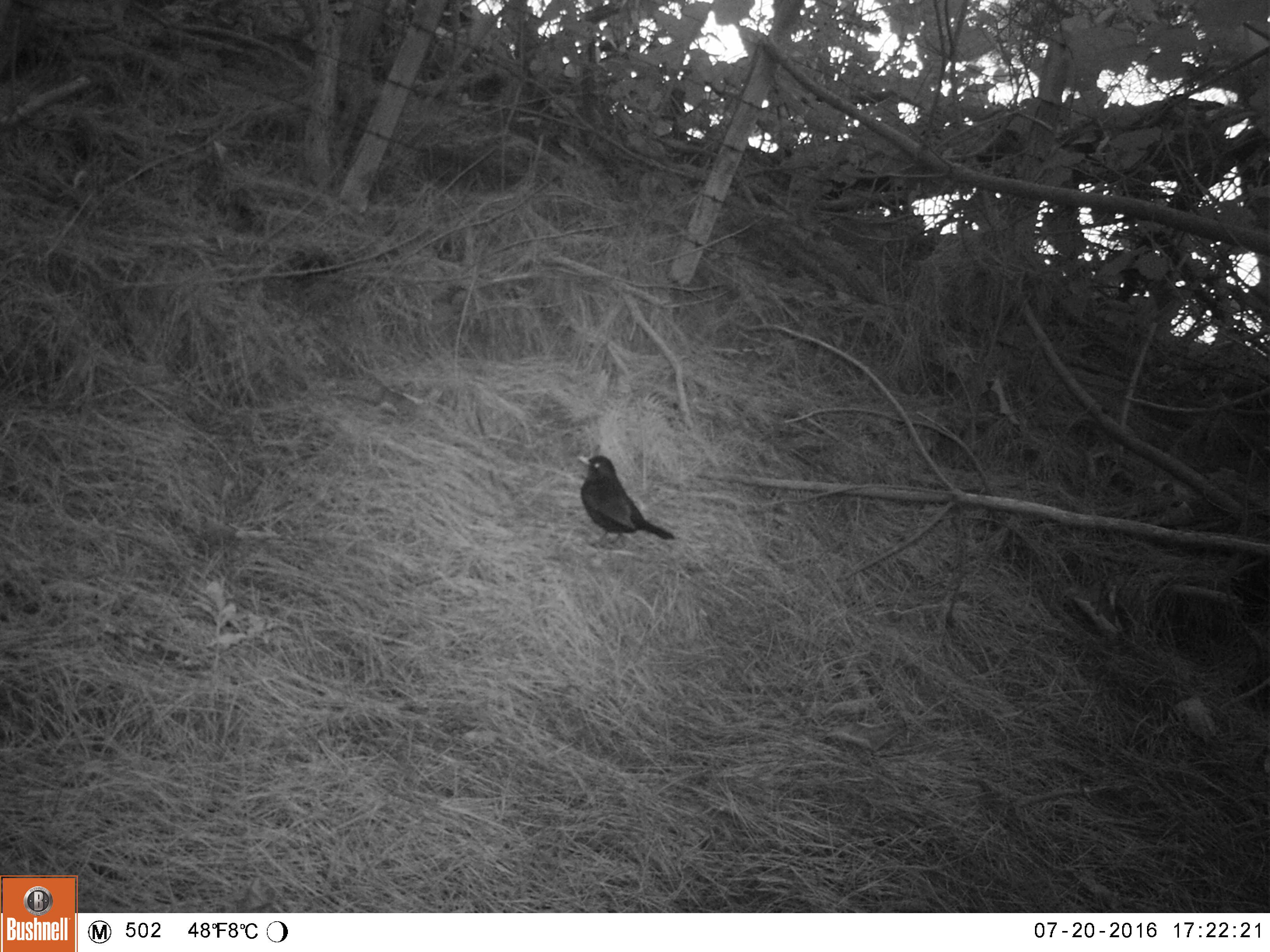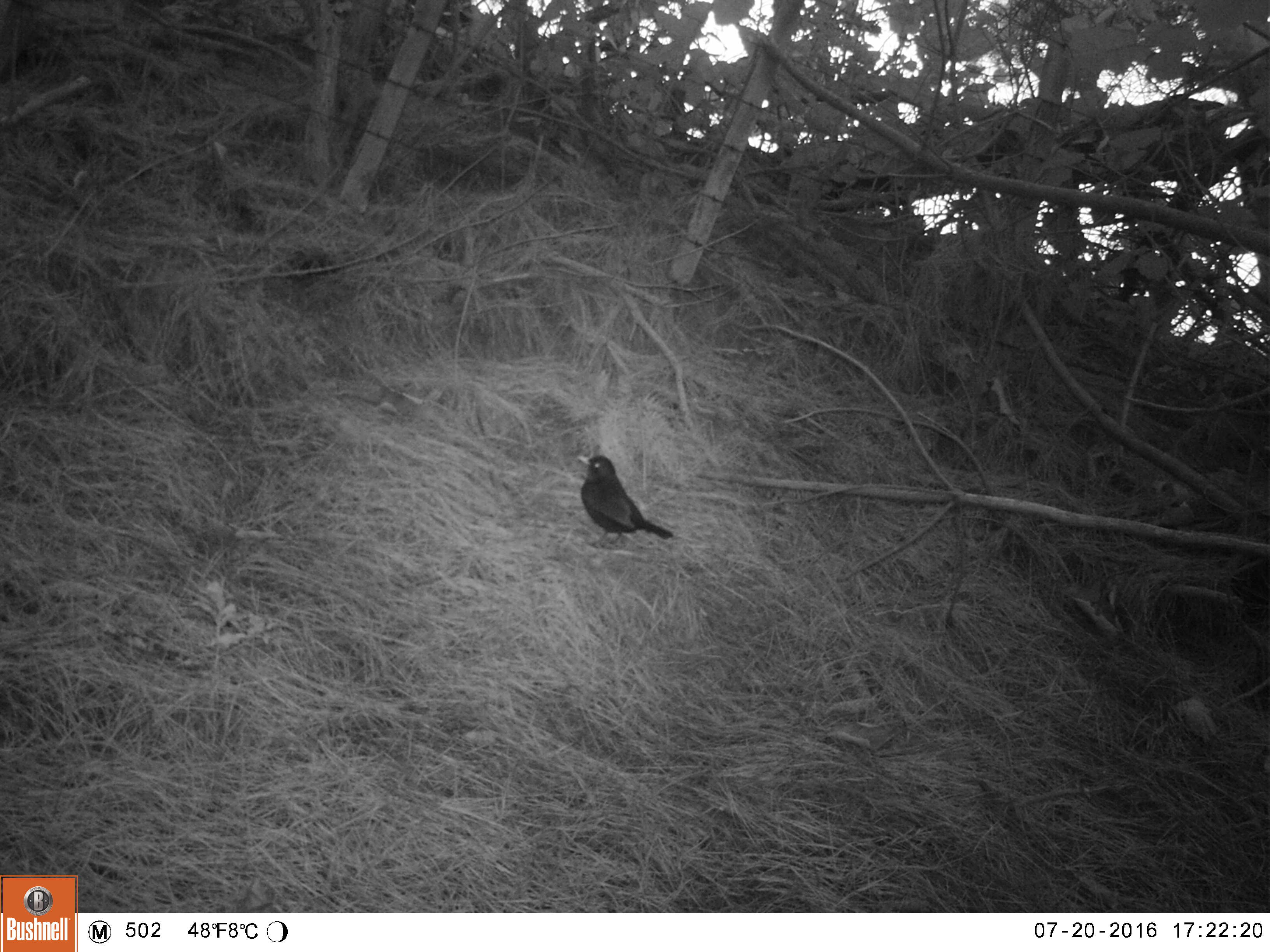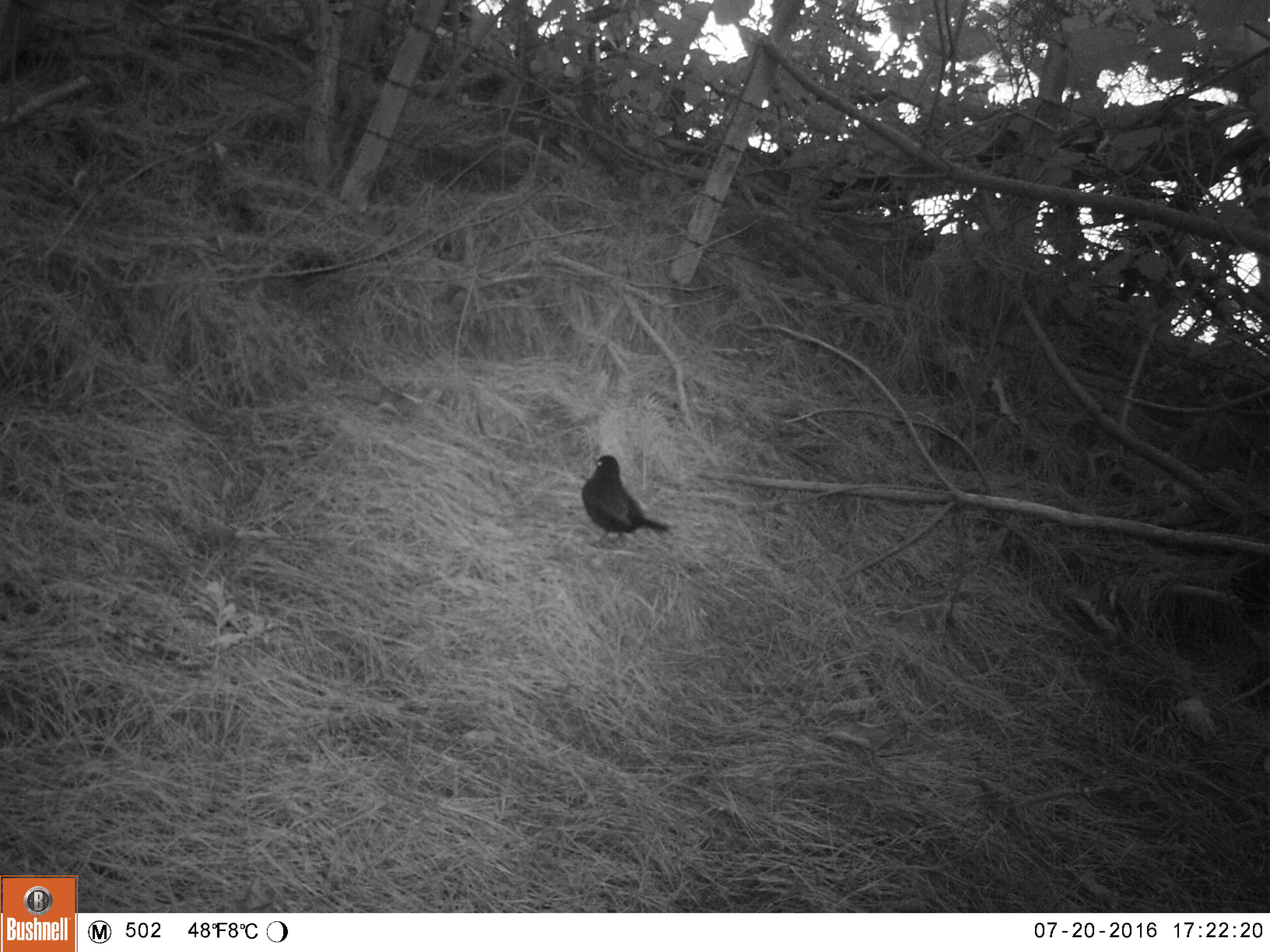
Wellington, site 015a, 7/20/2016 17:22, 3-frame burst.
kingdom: Animalia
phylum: Chordata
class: Aves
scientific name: Aves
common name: bird